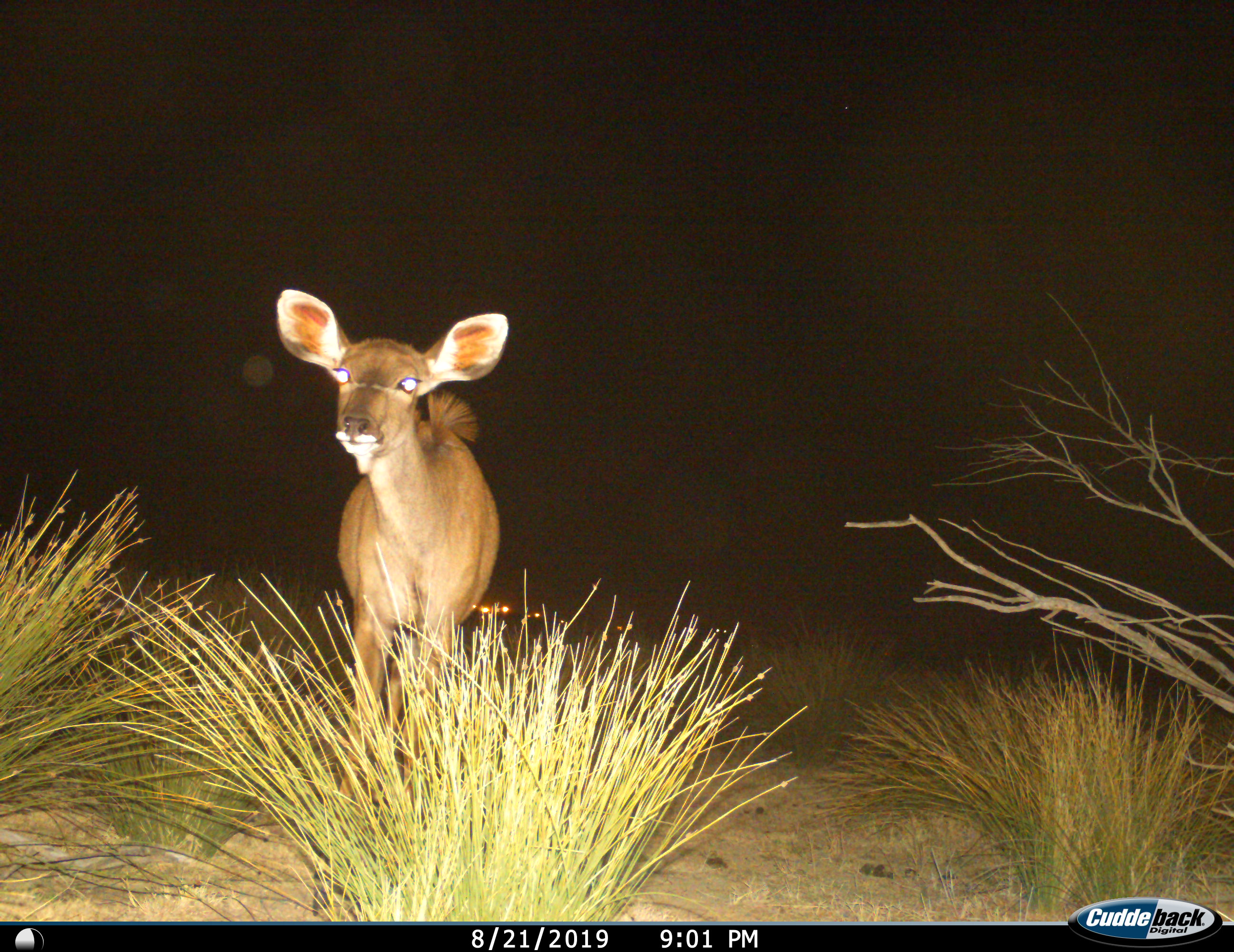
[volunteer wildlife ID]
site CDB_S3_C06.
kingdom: Animalia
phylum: Chordata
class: Mammalia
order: Artiodactyla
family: Bovidae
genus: Tragelaphus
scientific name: Tragelaphus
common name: kudu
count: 1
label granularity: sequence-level